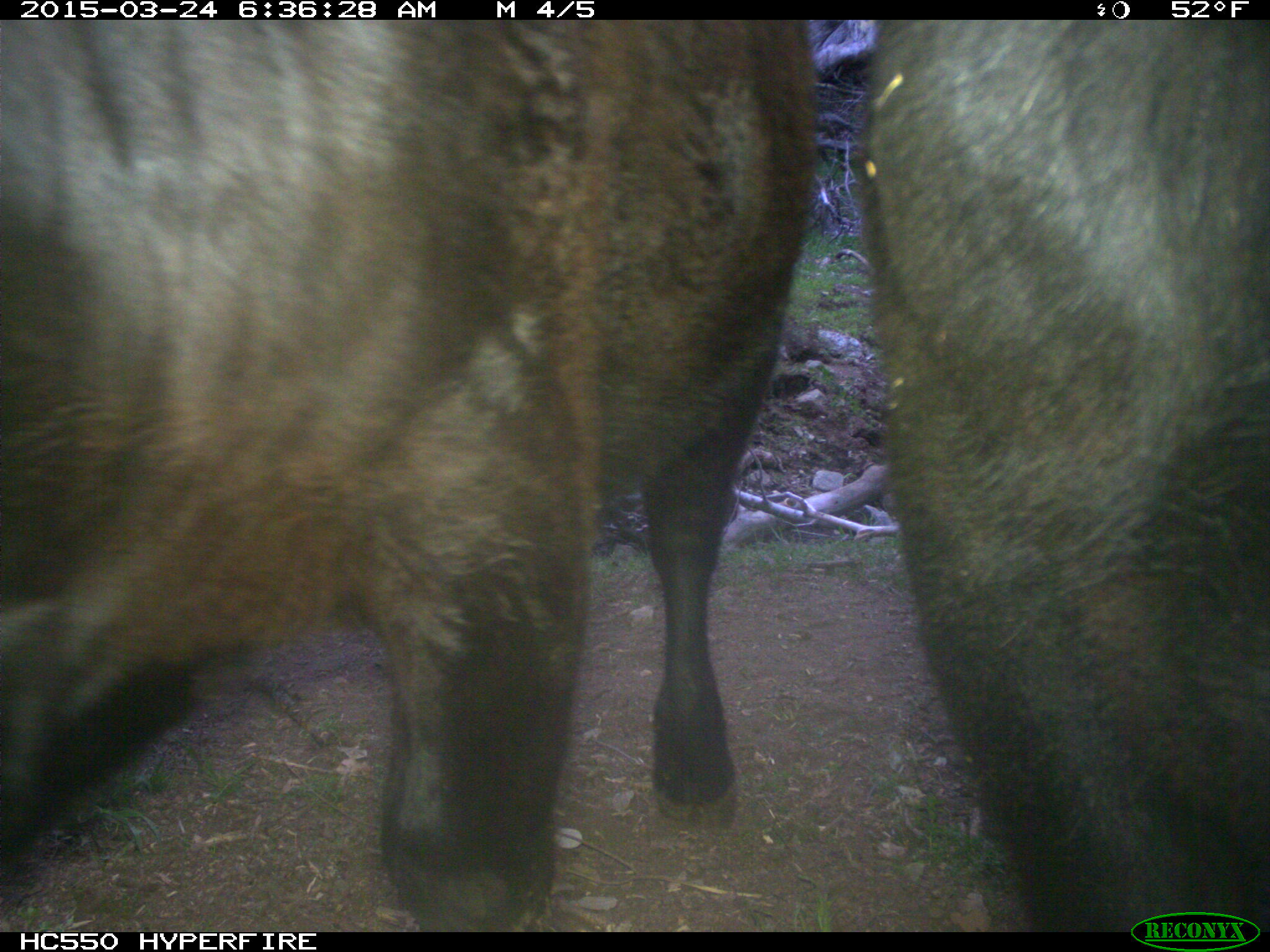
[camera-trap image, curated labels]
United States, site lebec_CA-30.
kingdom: Animalia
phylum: Chordata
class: Mammalia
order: Artiodactyla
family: Bovidae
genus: Bos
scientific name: Bos taurus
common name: domestic cow